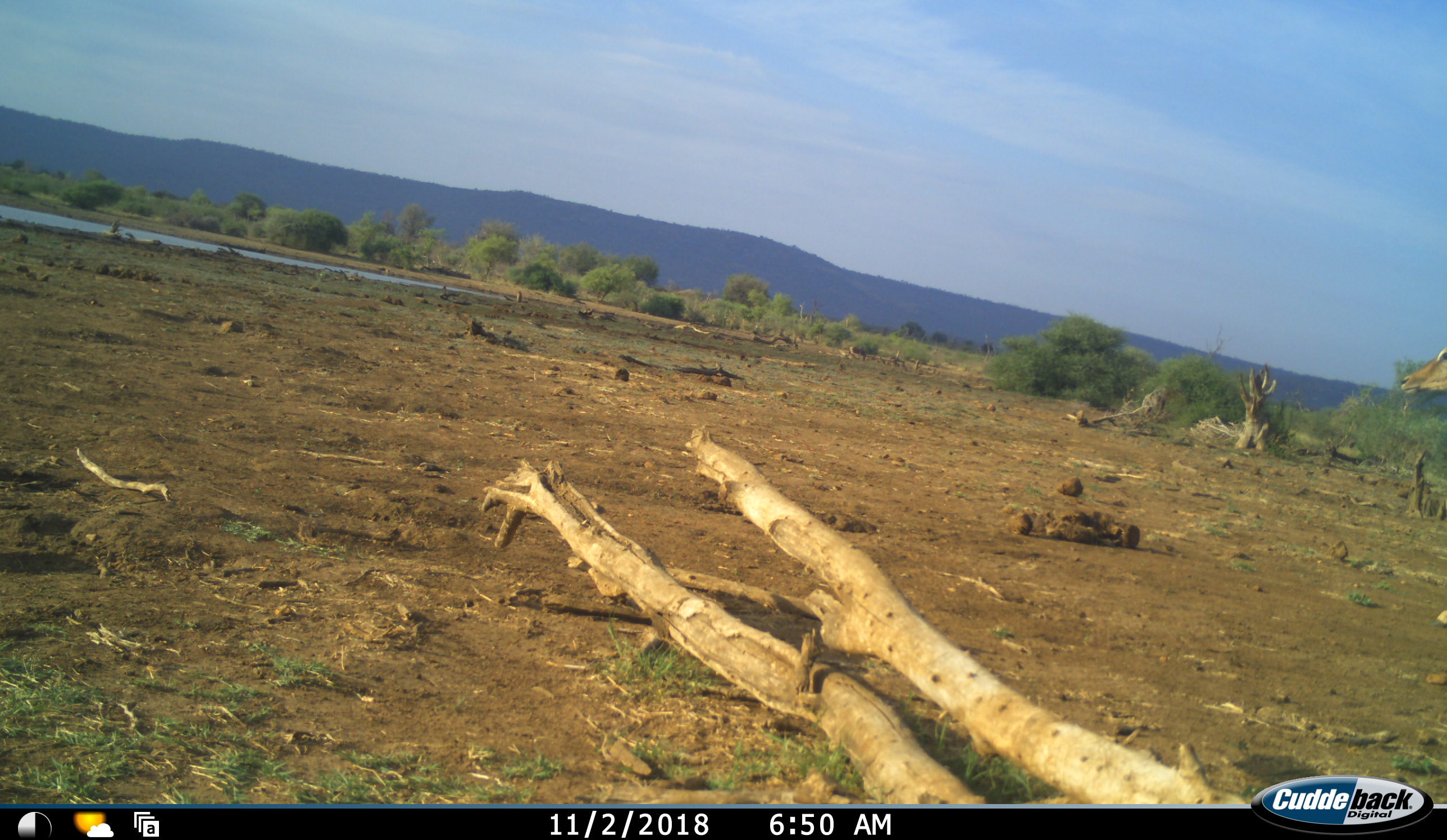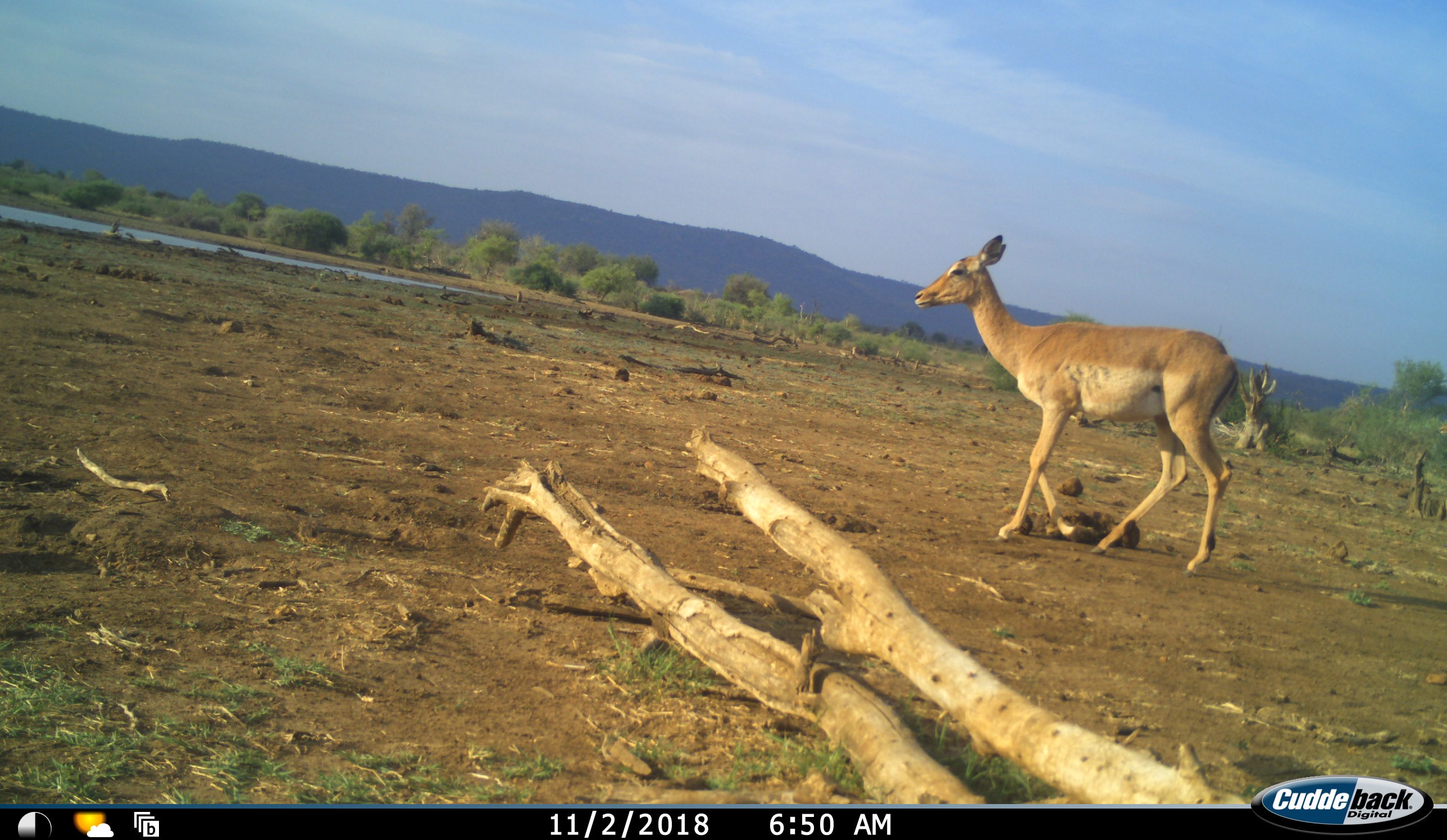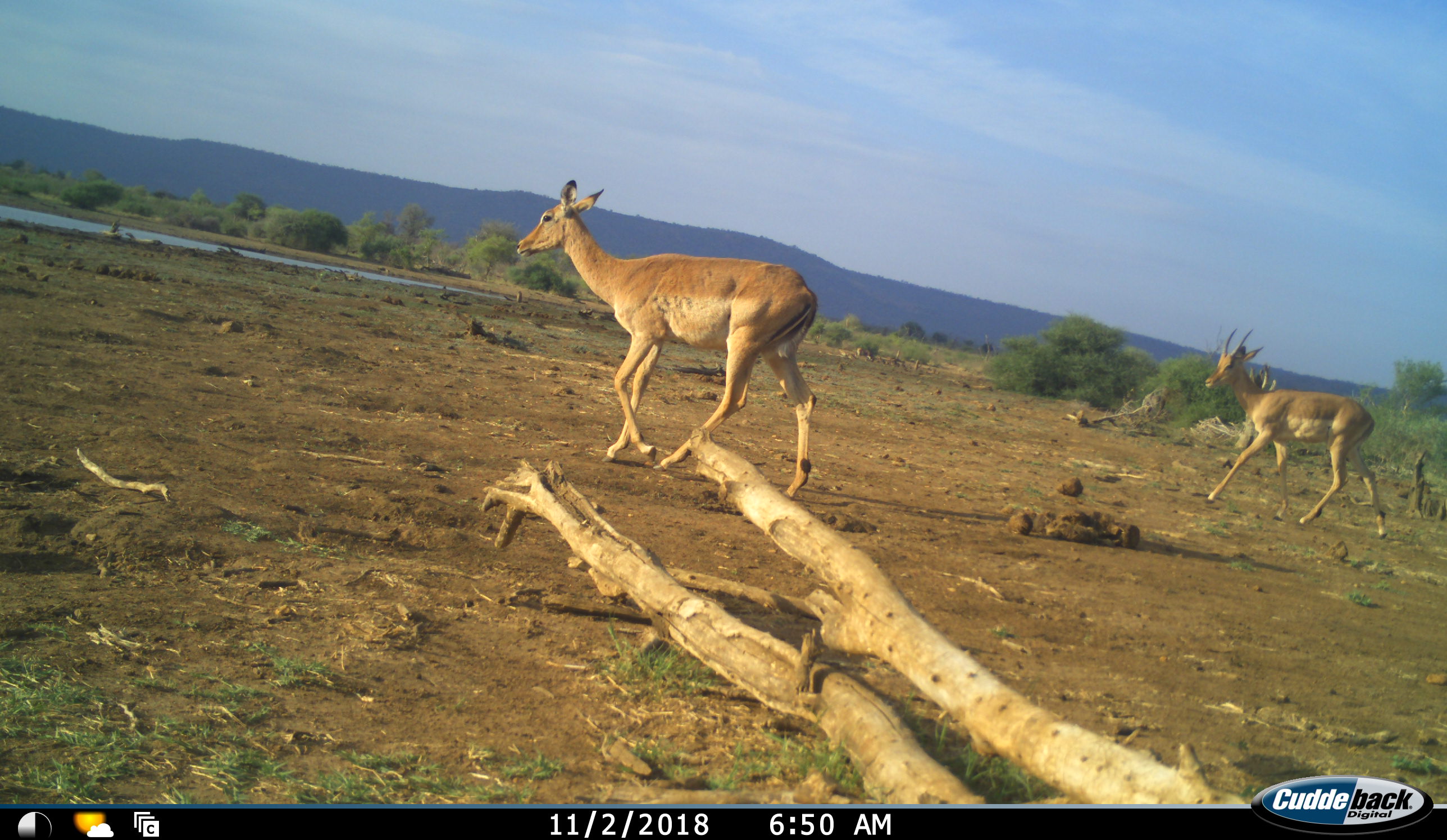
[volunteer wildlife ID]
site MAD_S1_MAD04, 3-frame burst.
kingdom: Animalia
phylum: Chordata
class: Mammalia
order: Artiodactyla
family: Bovidae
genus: Aepyceros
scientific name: Aepyceros melampus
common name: impala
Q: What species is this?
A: Impala (Aepyceros melampus).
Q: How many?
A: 2.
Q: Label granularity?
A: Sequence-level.